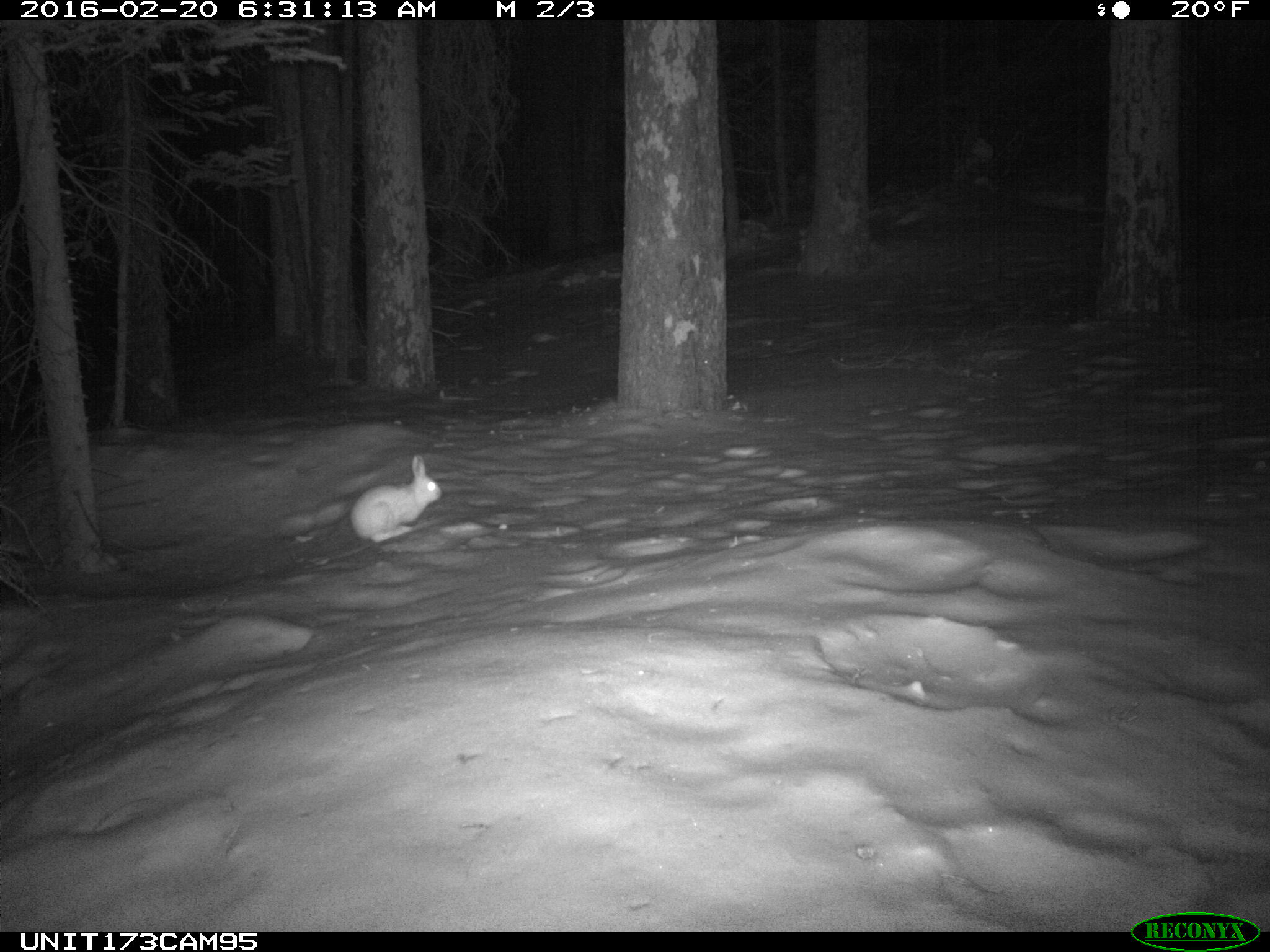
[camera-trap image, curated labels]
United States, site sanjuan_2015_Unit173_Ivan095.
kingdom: Animalia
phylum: Chordata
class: Mammalia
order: Lagomorpha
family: Leporidae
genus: Lepus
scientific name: Lepus americanus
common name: snowshoe hare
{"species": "Lepus americanus (snowshoe hare)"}